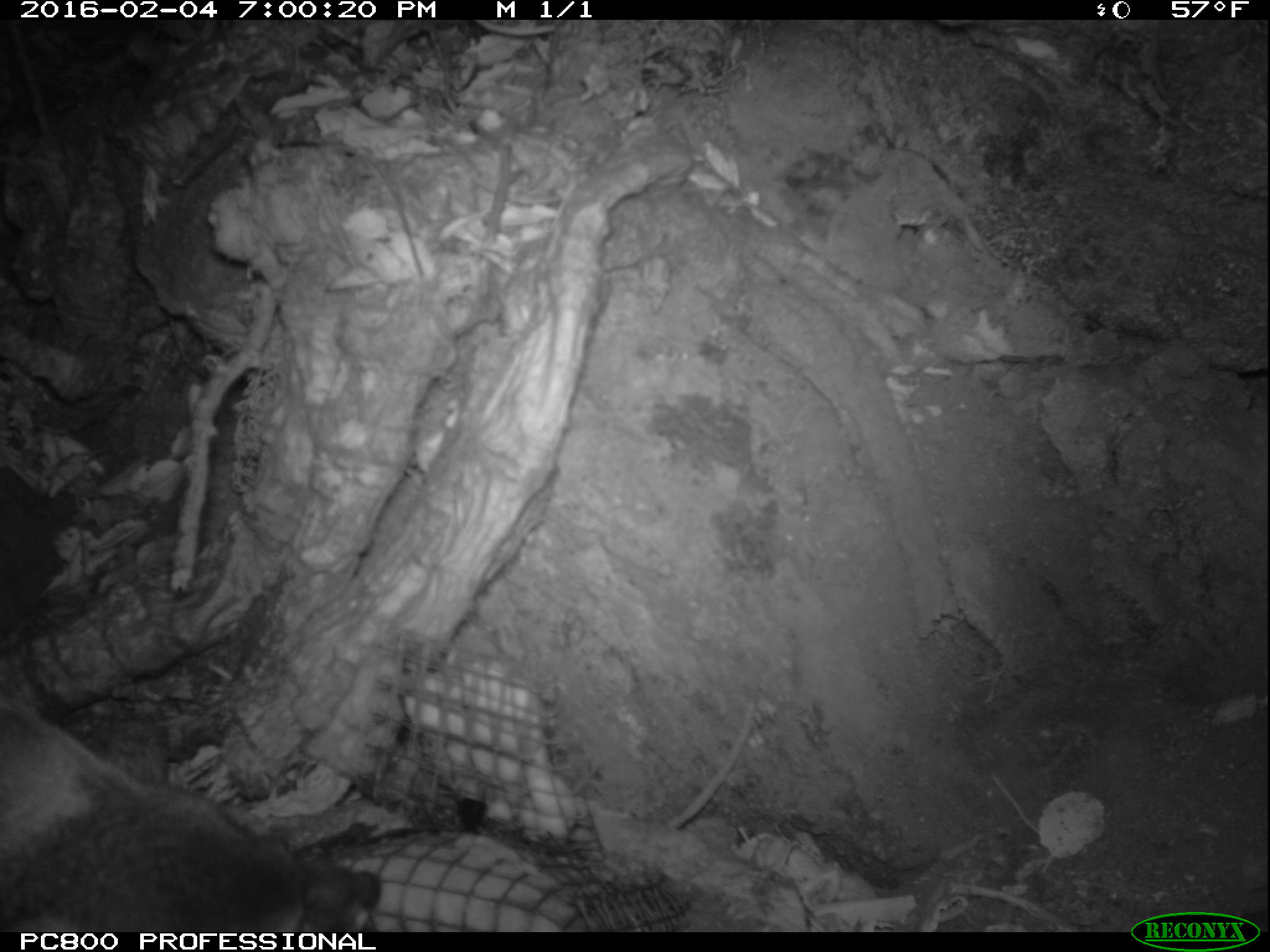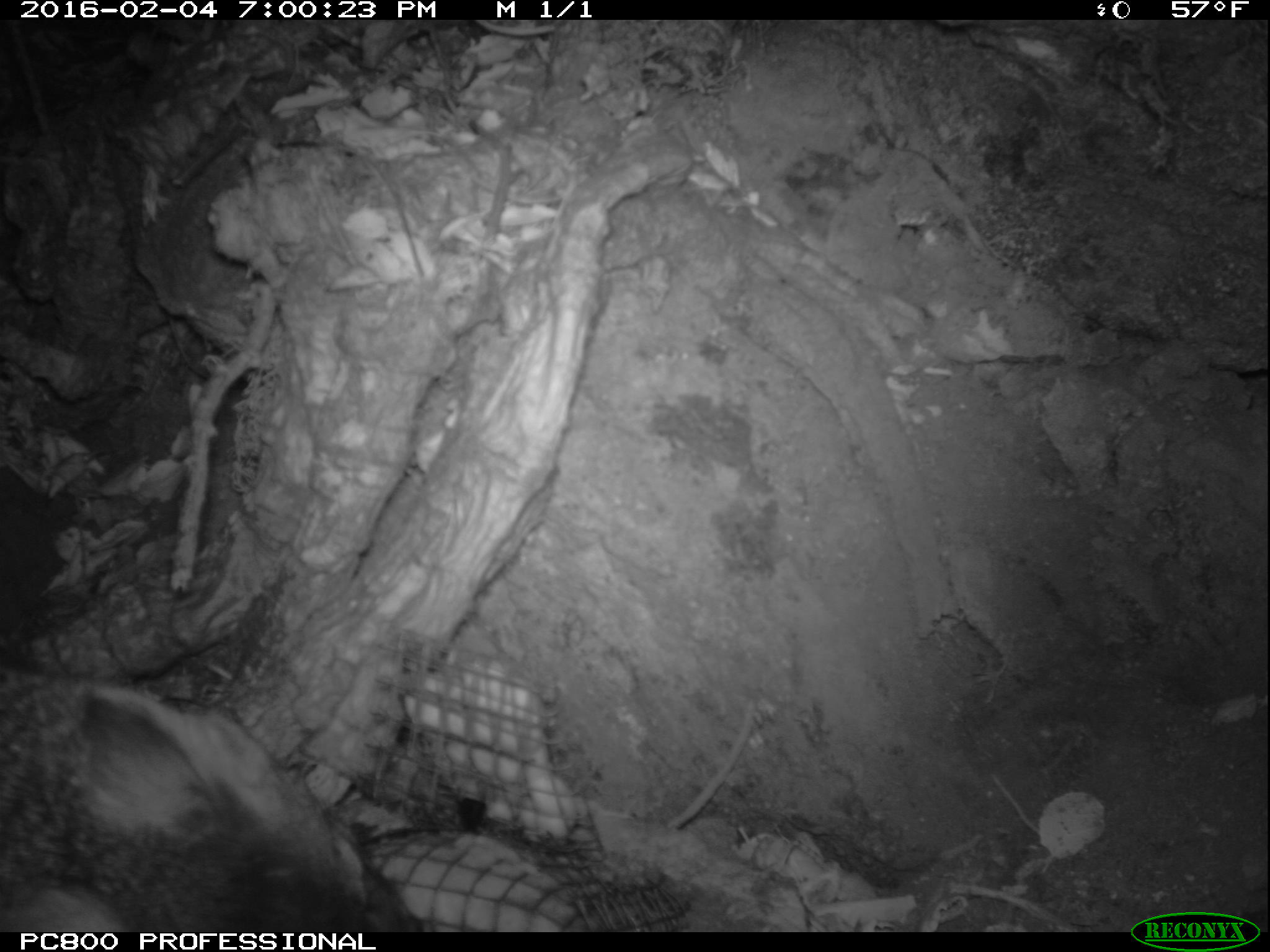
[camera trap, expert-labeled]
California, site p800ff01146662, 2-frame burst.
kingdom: Animalia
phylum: Chordata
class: Mammalia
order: Carnivora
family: Canidae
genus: Urocyon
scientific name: Urocyon littoralis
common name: island fox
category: fox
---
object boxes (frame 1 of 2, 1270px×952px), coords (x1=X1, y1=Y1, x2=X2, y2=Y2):
fox: (x1=0, y1=680, x2=382, y2=932)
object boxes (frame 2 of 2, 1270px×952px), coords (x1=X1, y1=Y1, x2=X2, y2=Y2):
fox: (x1=0, y1=662, x2=424, y2=932)